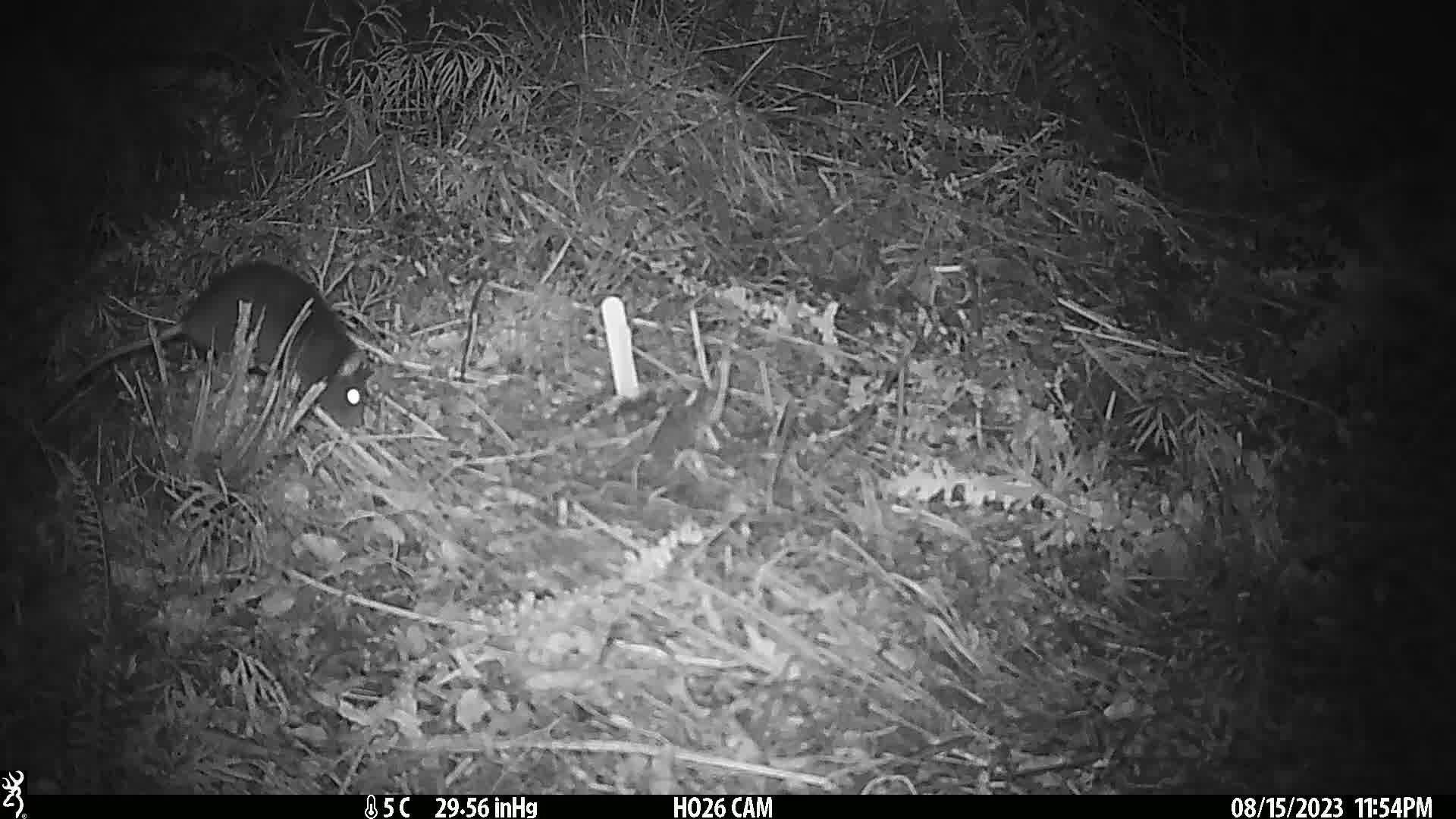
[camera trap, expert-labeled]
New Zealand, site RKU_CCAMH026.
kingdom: Animalia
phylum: Chordata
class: Mammalia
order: Rodentia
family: Muridae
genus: Rattus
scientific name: Rattus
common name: rat